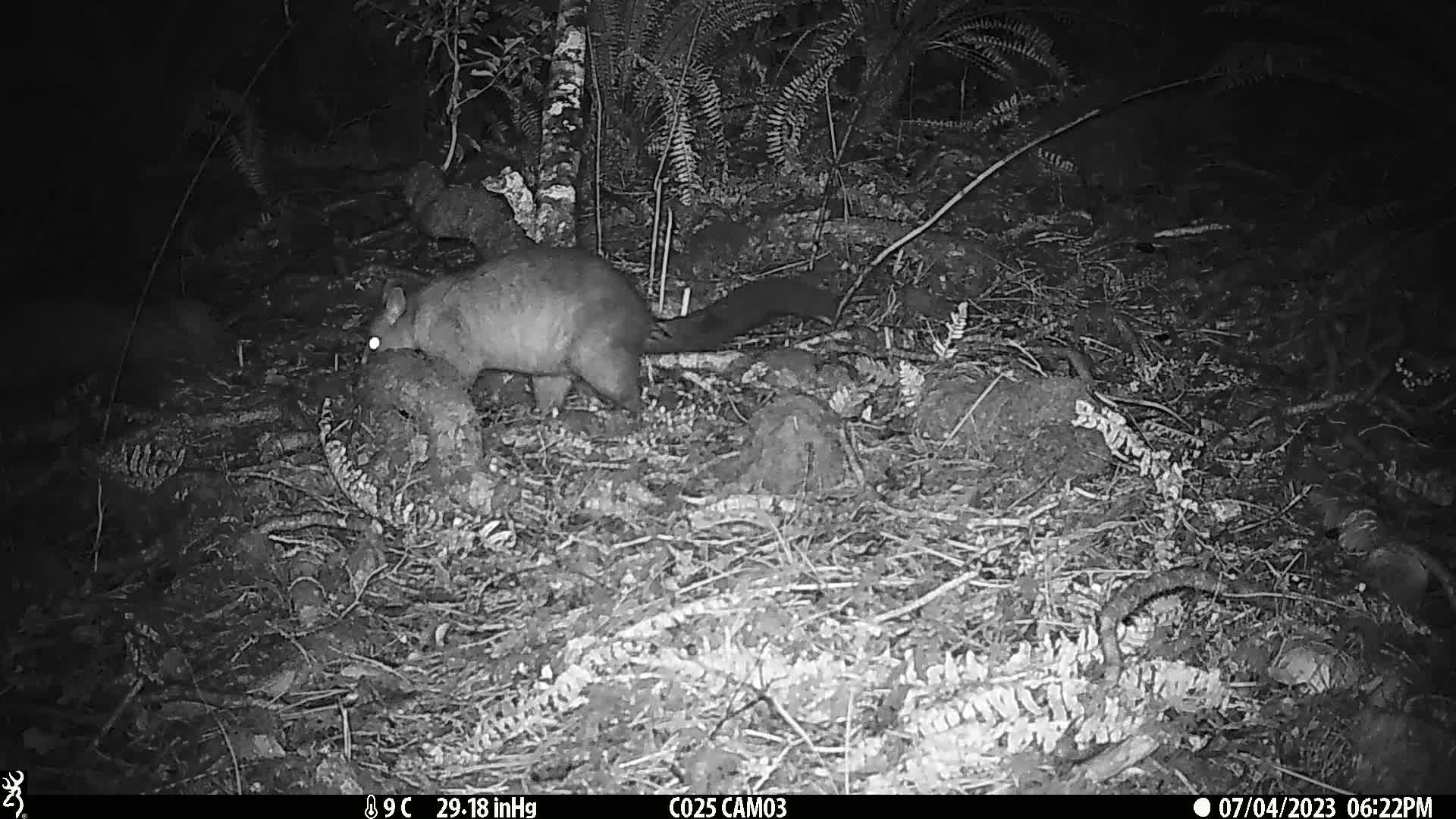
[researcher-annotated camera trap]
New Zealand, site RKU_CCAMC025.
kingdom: Animalia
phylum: Chordata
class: Mammalia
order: Diprotodontia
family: Phalangeridae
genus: Trichosurus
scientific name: Trichosurus vulpecula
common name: common brushtail possum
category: possum